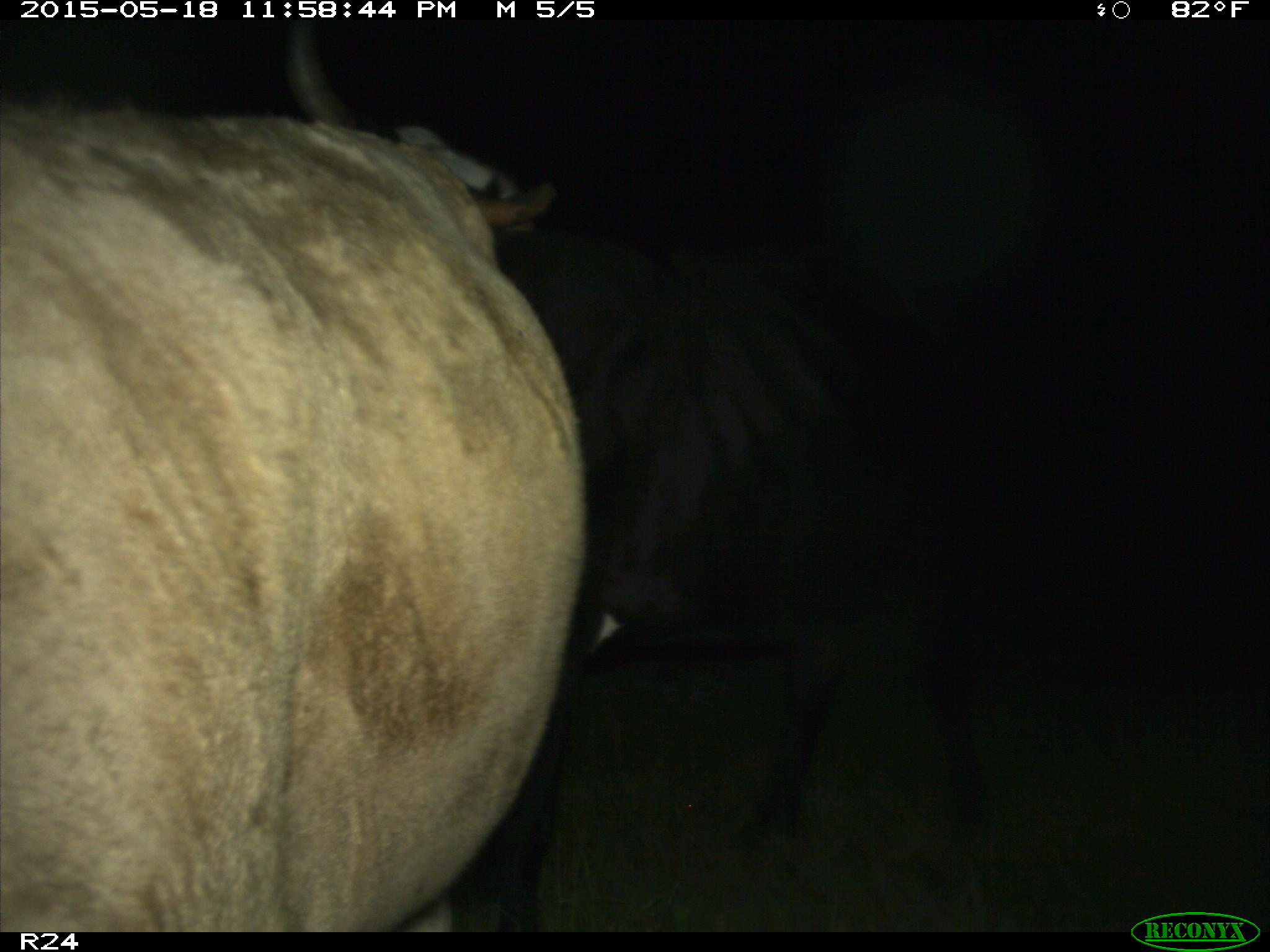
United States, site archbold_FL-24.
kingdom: Animalia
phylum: Chordata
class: Mammalia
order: Artiodactyla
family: Cervidae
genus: Odocoileus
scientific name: Odocoileus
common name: deer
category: unidentified deer